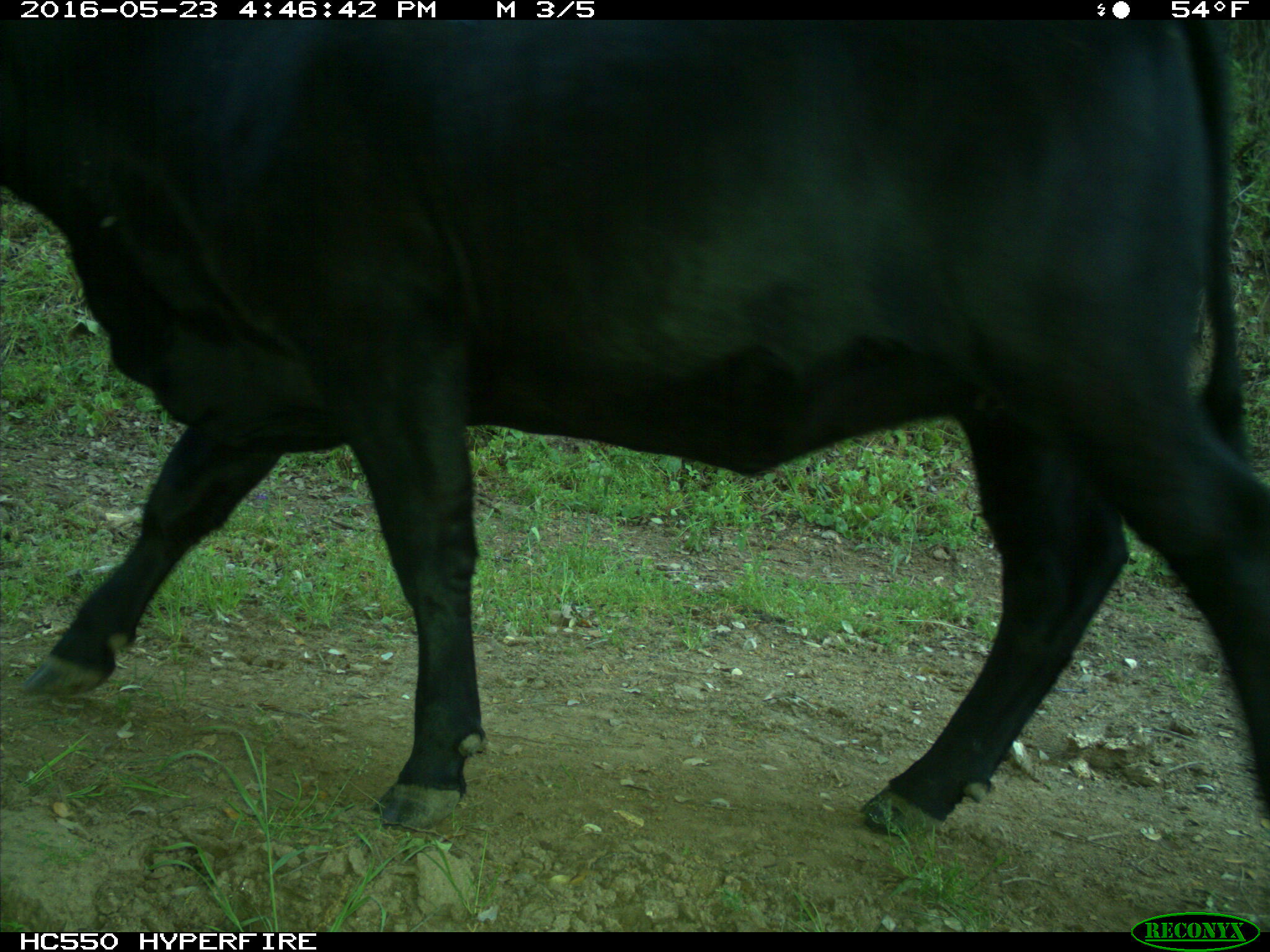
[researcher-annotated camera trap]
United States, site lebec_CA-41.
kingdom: Animalia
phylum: Chordata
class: Mammalia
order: Artiodactyla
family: Bovidae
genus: Bos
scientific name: Bos taurus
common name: domestic cow